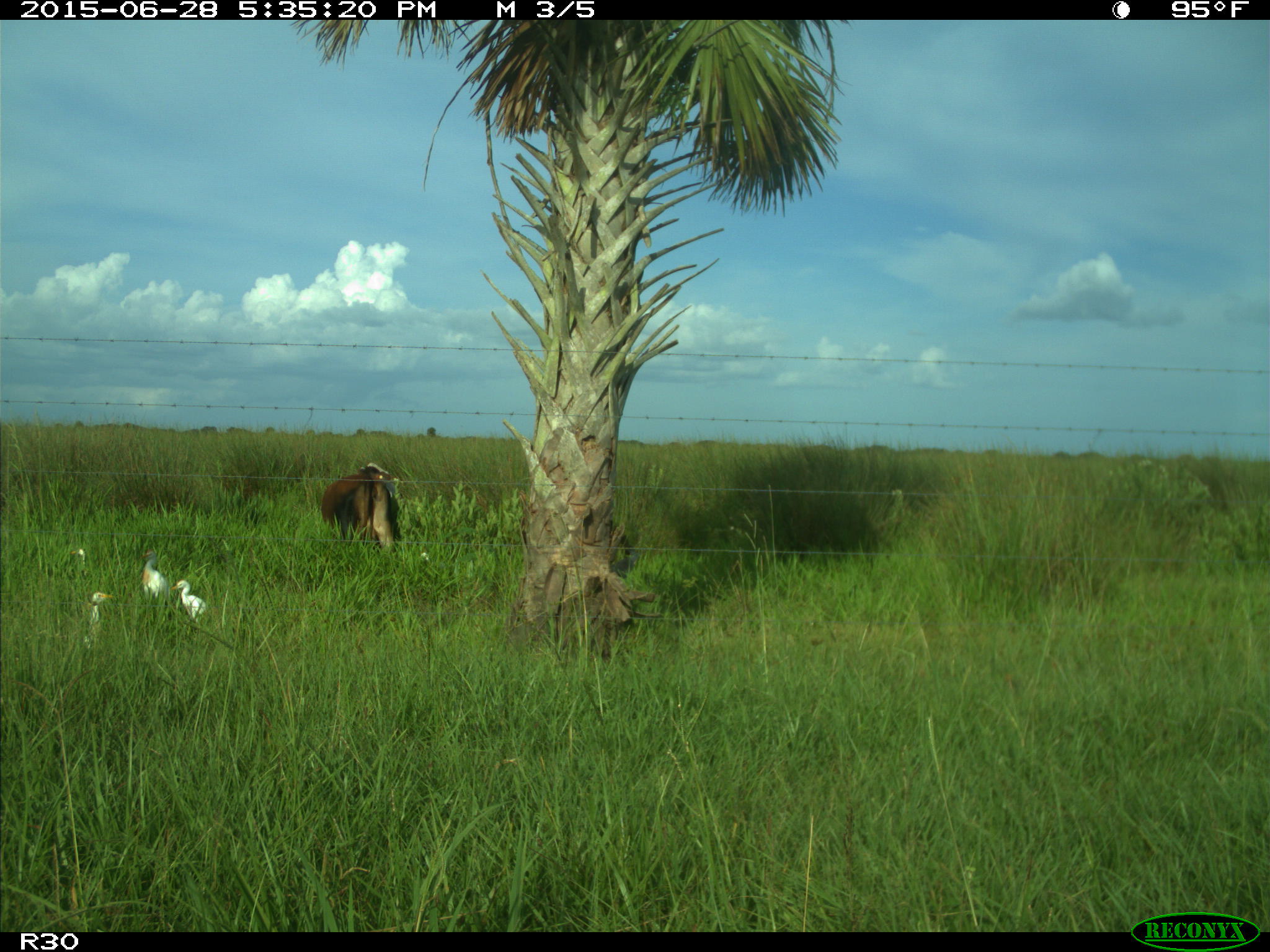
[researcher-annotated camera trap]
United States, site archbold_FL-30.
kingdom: Animalia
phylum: Chordata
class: Mammalia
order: Artiodactyla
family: Bovidae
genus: Bos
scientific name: Bos taurus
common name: domestic cow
Bos taurus (domestic cow).